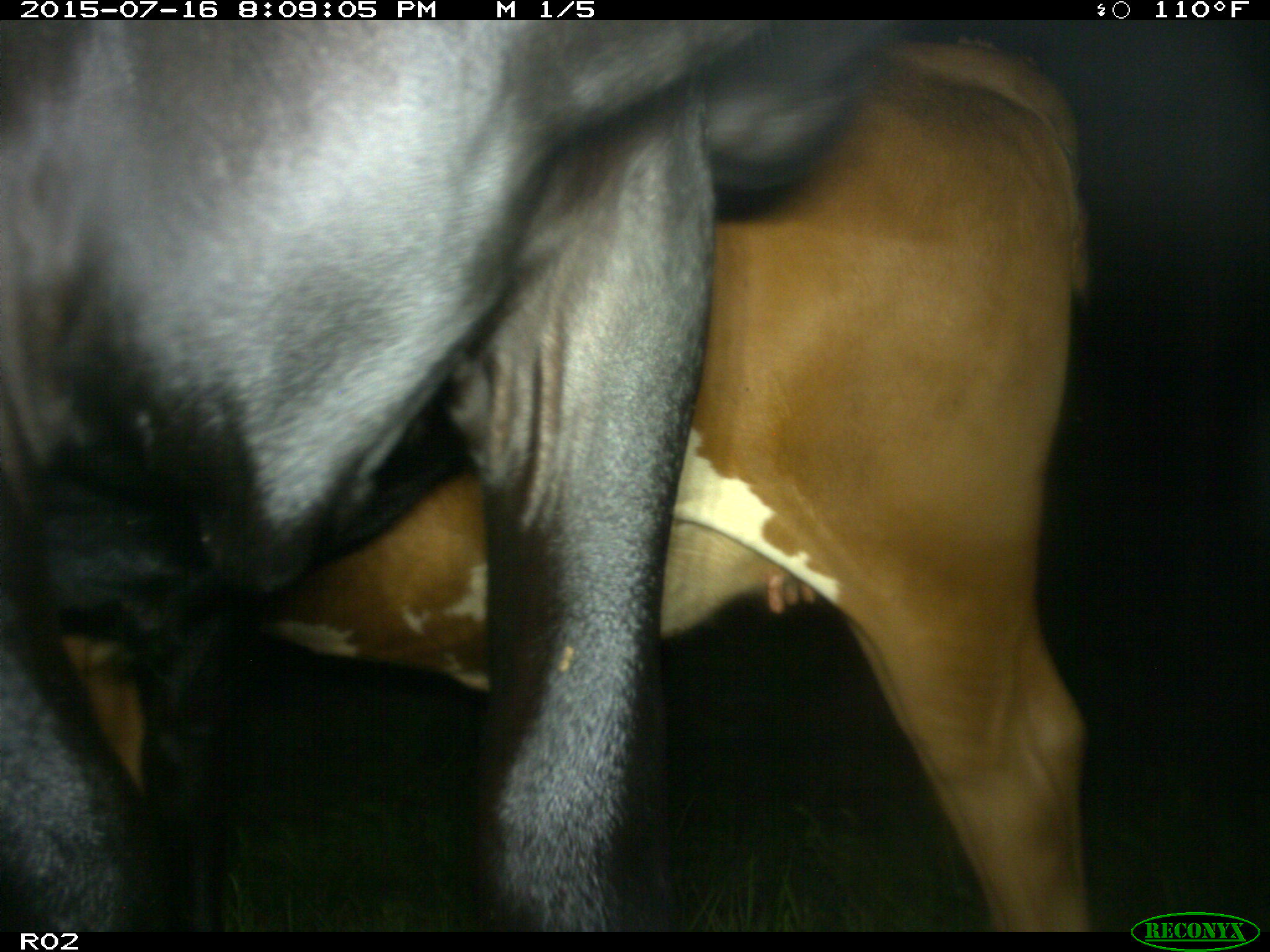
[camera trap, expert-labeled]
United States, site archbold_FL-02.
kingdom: Animalia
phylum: Chordata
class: Mammalia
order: Artiodactyla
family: Bovidae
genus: Bos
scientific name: Bos taurus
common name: domestic cow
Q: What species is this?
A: Bos taurus (domestic cow).